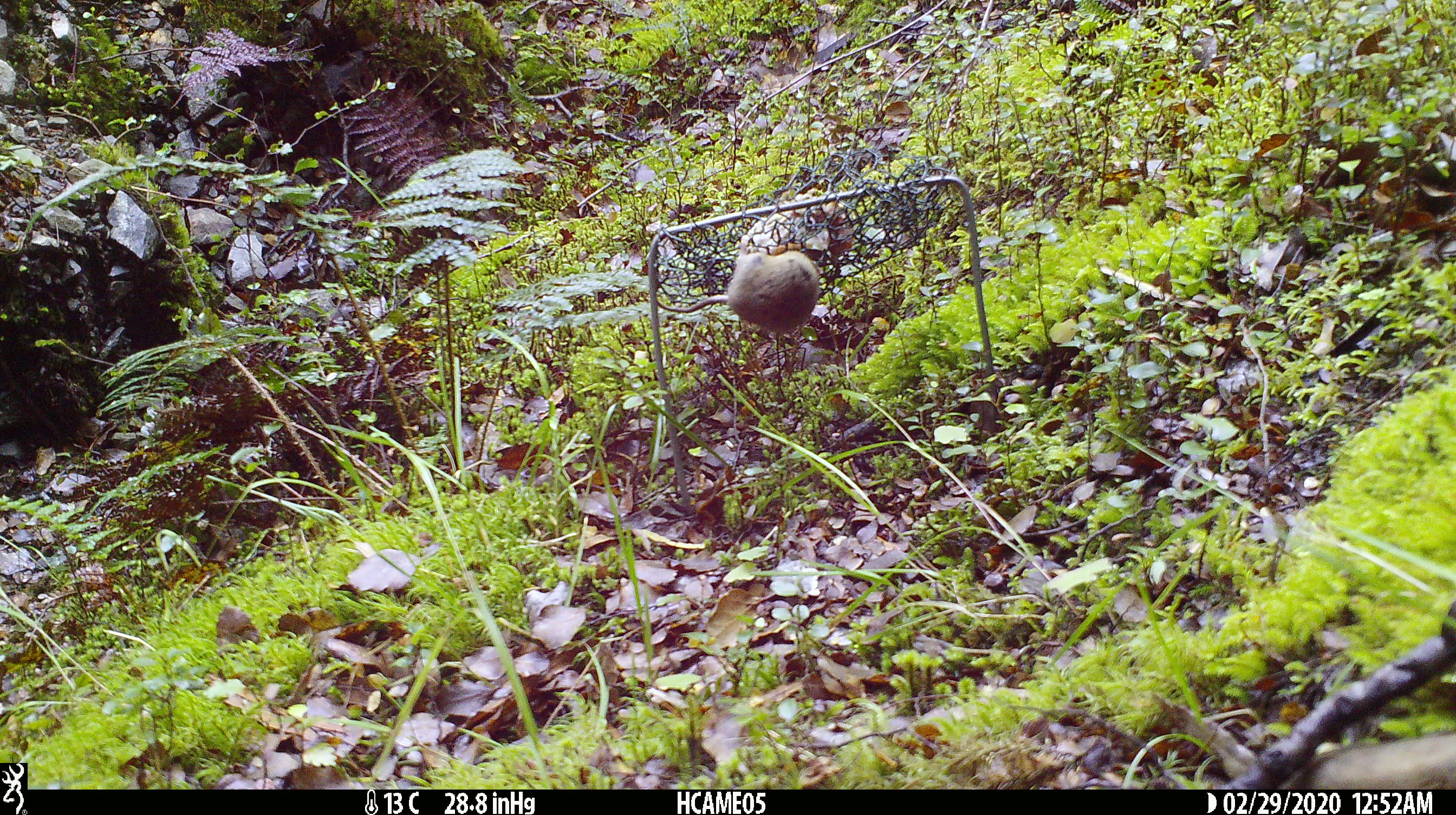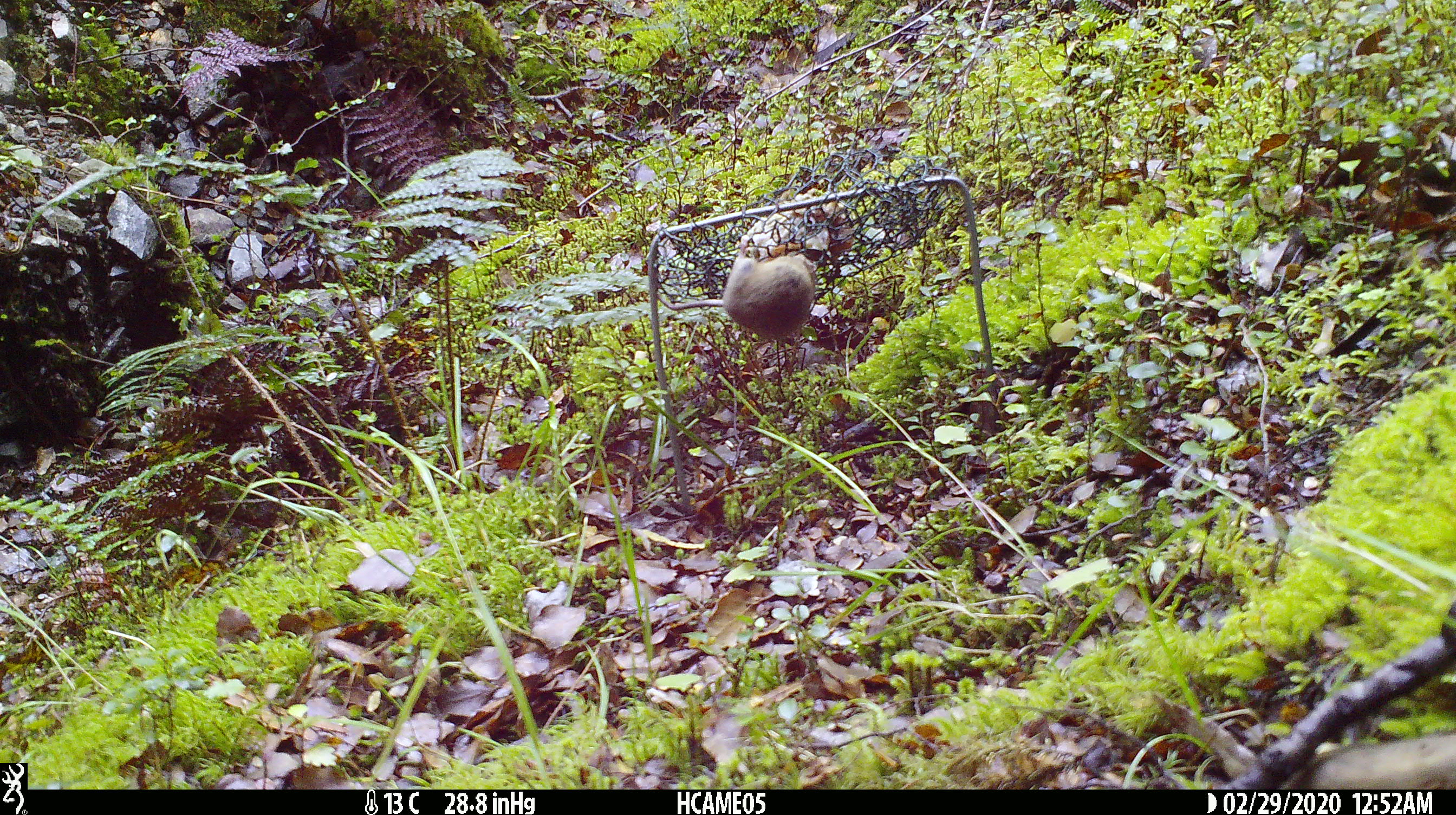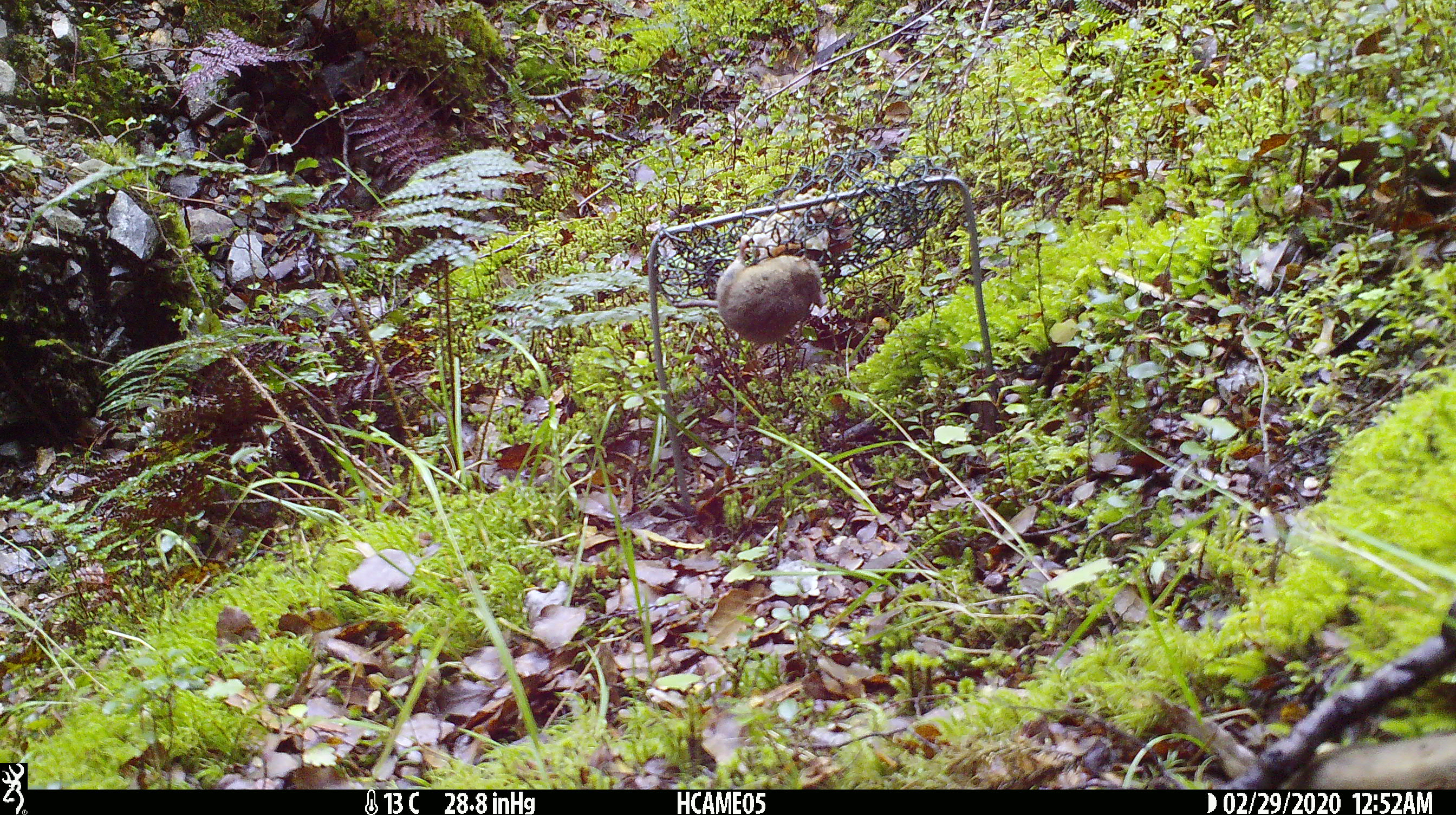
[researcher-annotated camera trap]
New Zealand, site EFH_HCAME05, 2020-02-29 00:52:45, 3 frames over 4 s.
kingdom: Animalia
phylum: Chordata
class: Mammalia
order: Rodentia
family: Muridae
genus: Mus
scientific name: Mus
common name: mouse